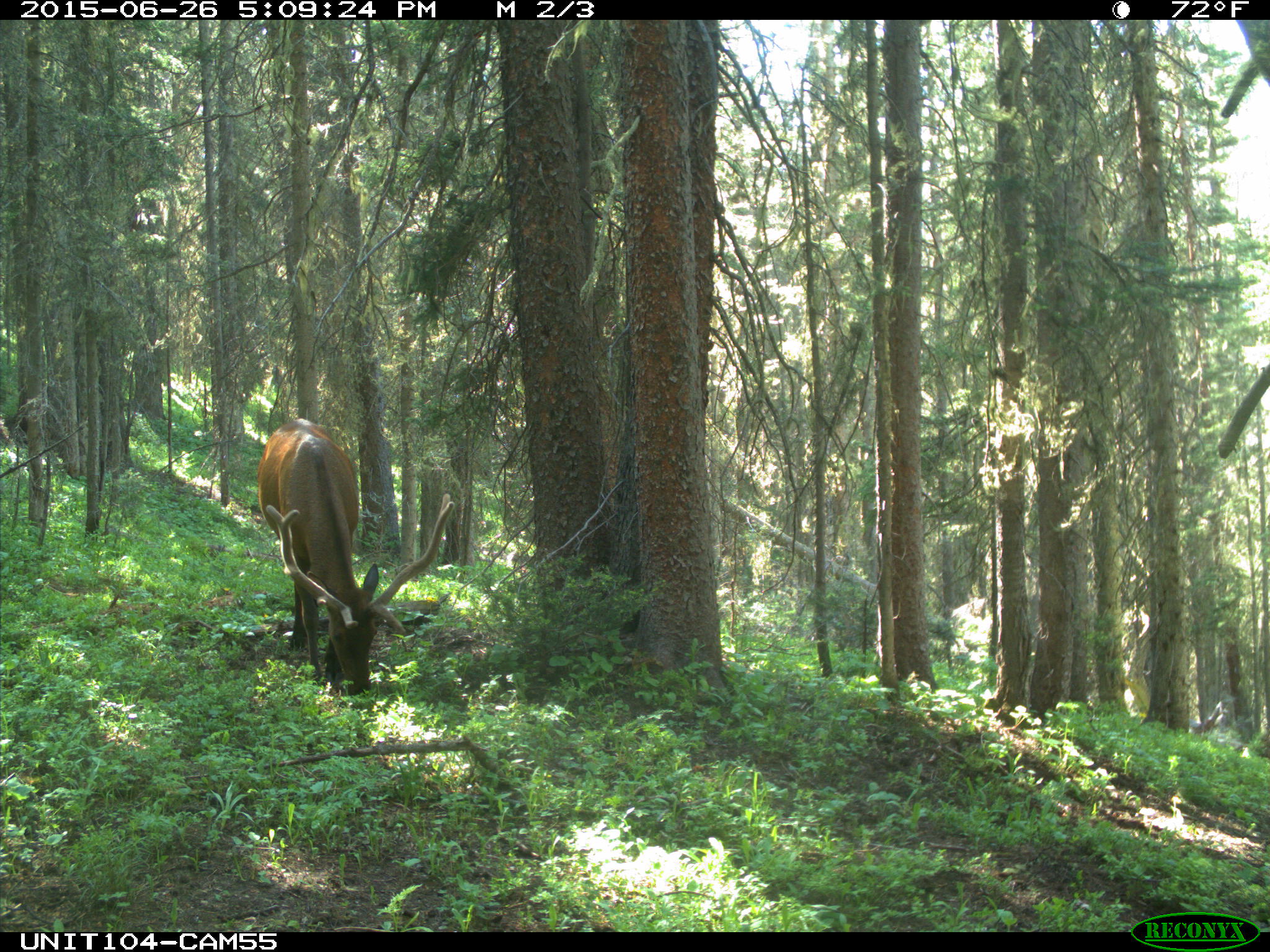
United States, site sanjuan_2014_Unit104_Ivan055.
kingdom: Animalia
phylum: Chordata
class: Mammalia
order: Artiodactyla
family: Cervidae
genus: Cervus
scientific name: Cervus elaphus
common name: red deer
Cervus elaphus (red deer).